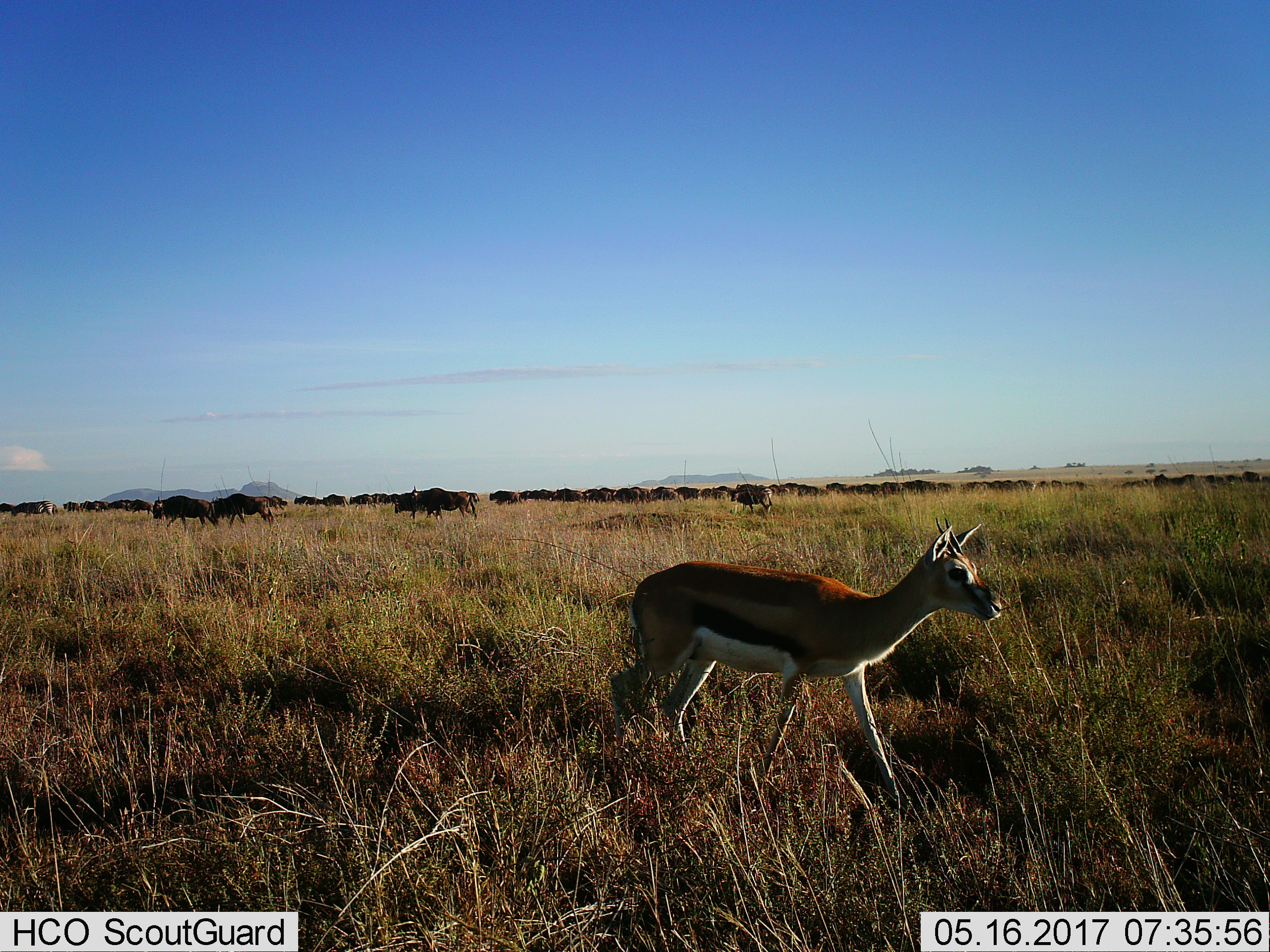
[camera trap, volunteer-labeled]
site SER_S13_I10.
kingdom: Animalia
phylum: Chordata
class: Mammalia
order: Artiodactyla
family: Bovidae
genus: Eudorcas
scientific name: Eudorcas thomsonii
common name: thomson's gazelle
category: gazellethomsons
Gazellethomsons (thomson's gazelle) (Eudorcas thomsonii), count 1. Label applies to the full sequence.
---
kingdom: Animalia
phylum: Chordata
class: Mammalia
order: Artiodactyla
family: Bovidae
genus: Connochaetes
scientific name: Connochaetes taurinus taurinus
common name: blue wildebeest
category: wildebeestblue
Wildebeestblue (blue wildebeest) (Connochaetes taurinus taurinus), count 51+. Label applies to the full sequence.